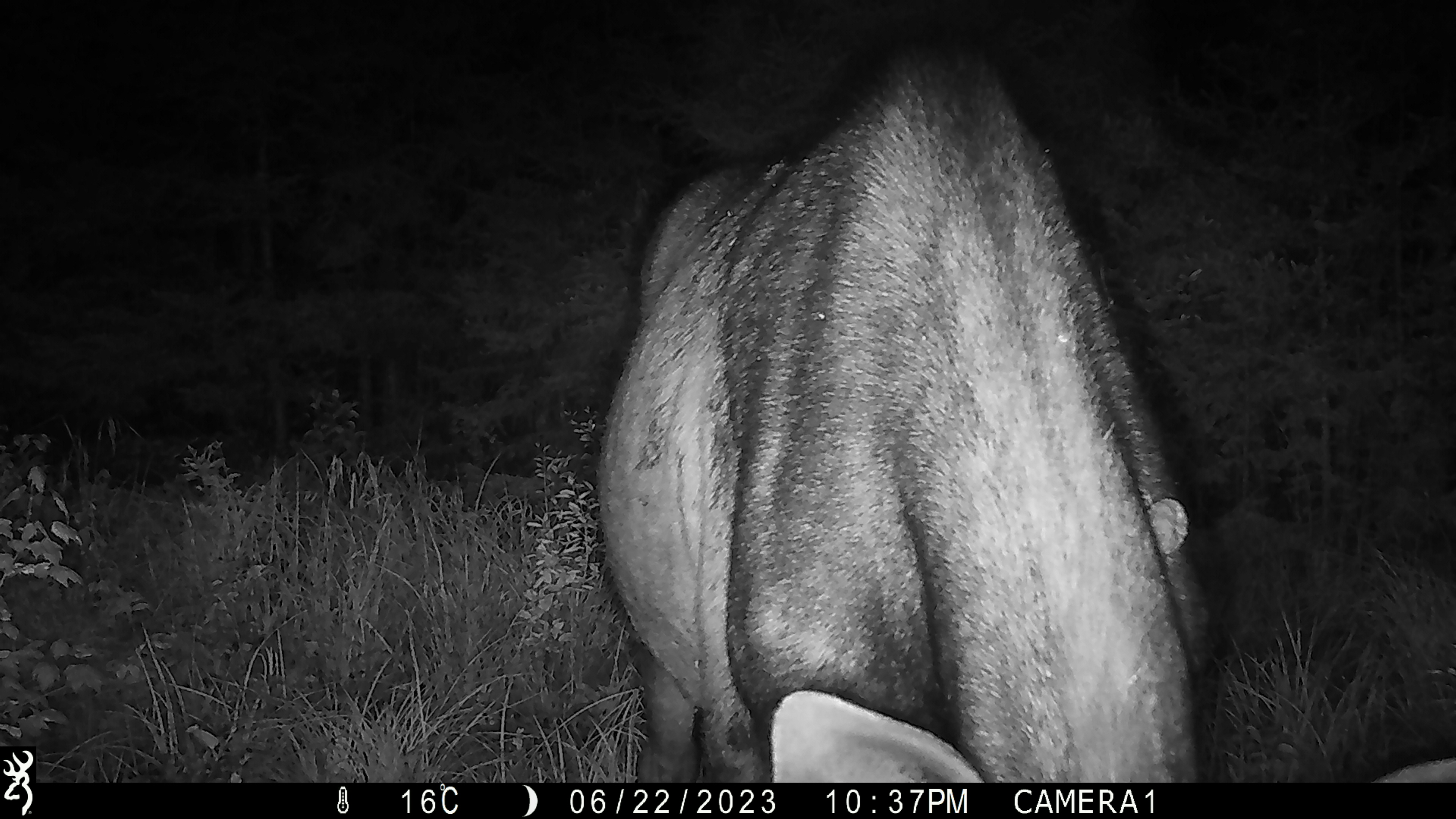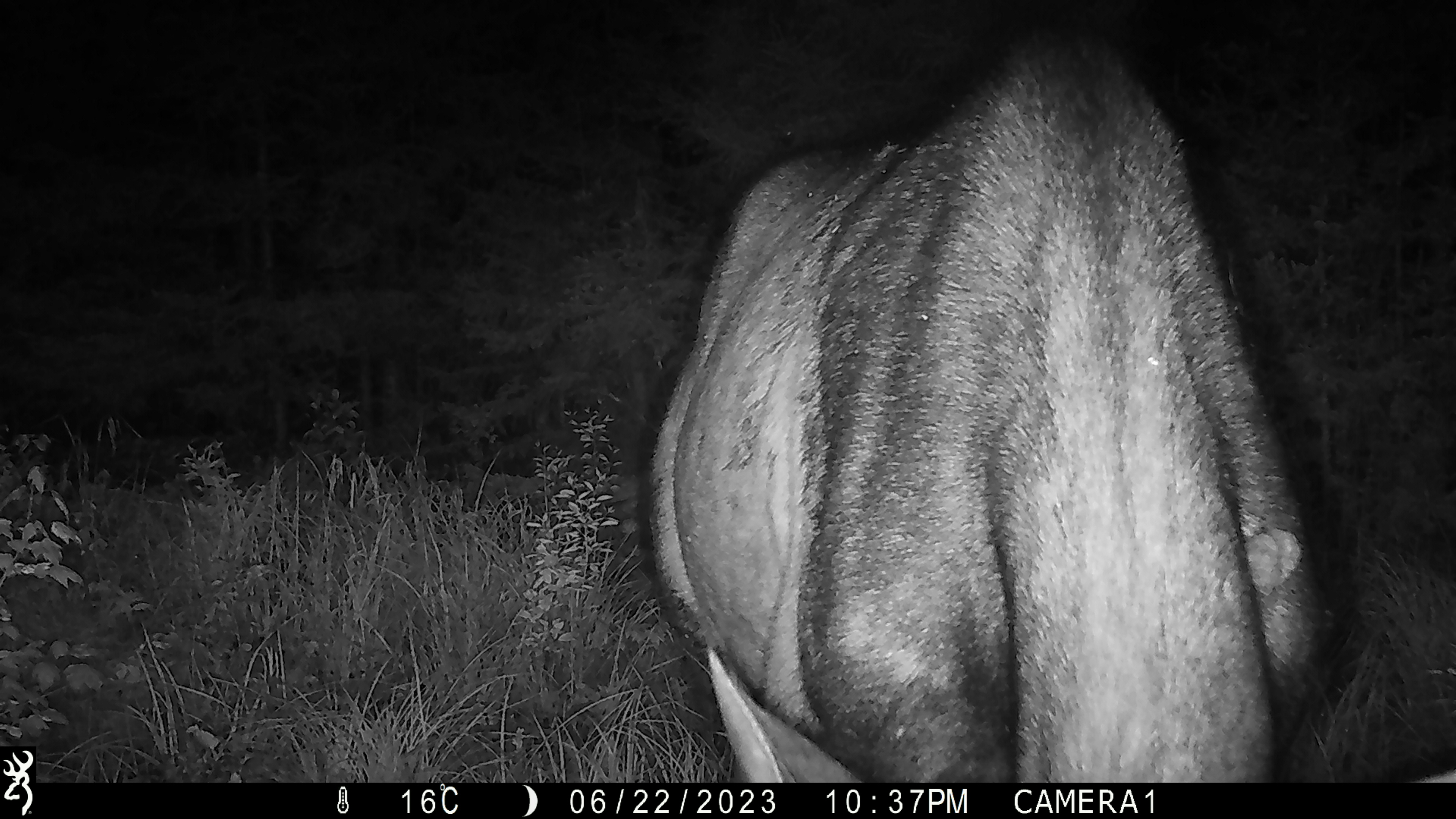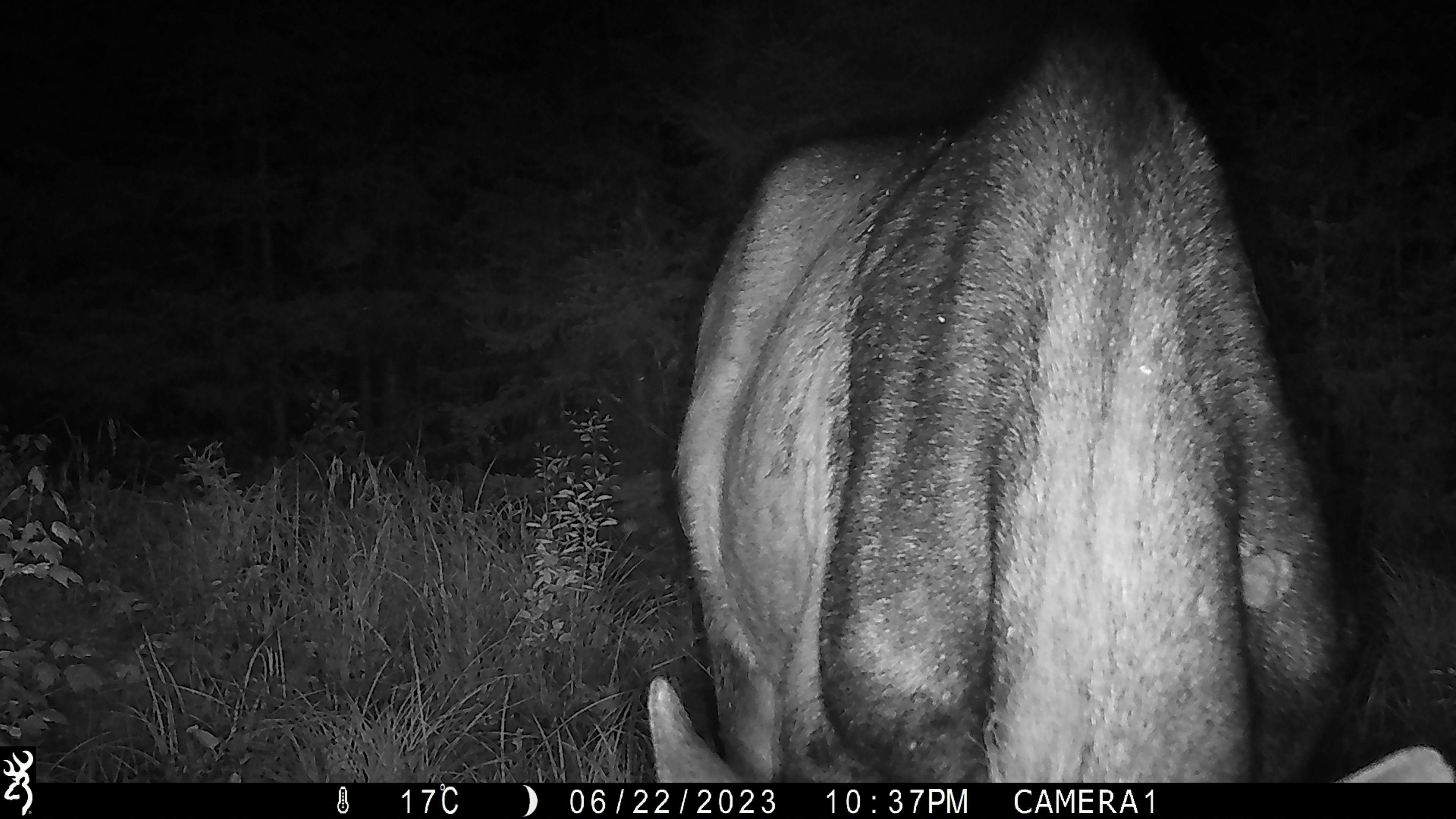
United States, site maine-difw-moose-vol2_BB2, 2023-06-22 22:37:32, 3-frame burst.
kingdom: Animalia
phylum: Chordata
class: Mammalia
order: Artiodactyla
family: Cervidae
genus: Alces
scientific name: Alces alces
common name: moose